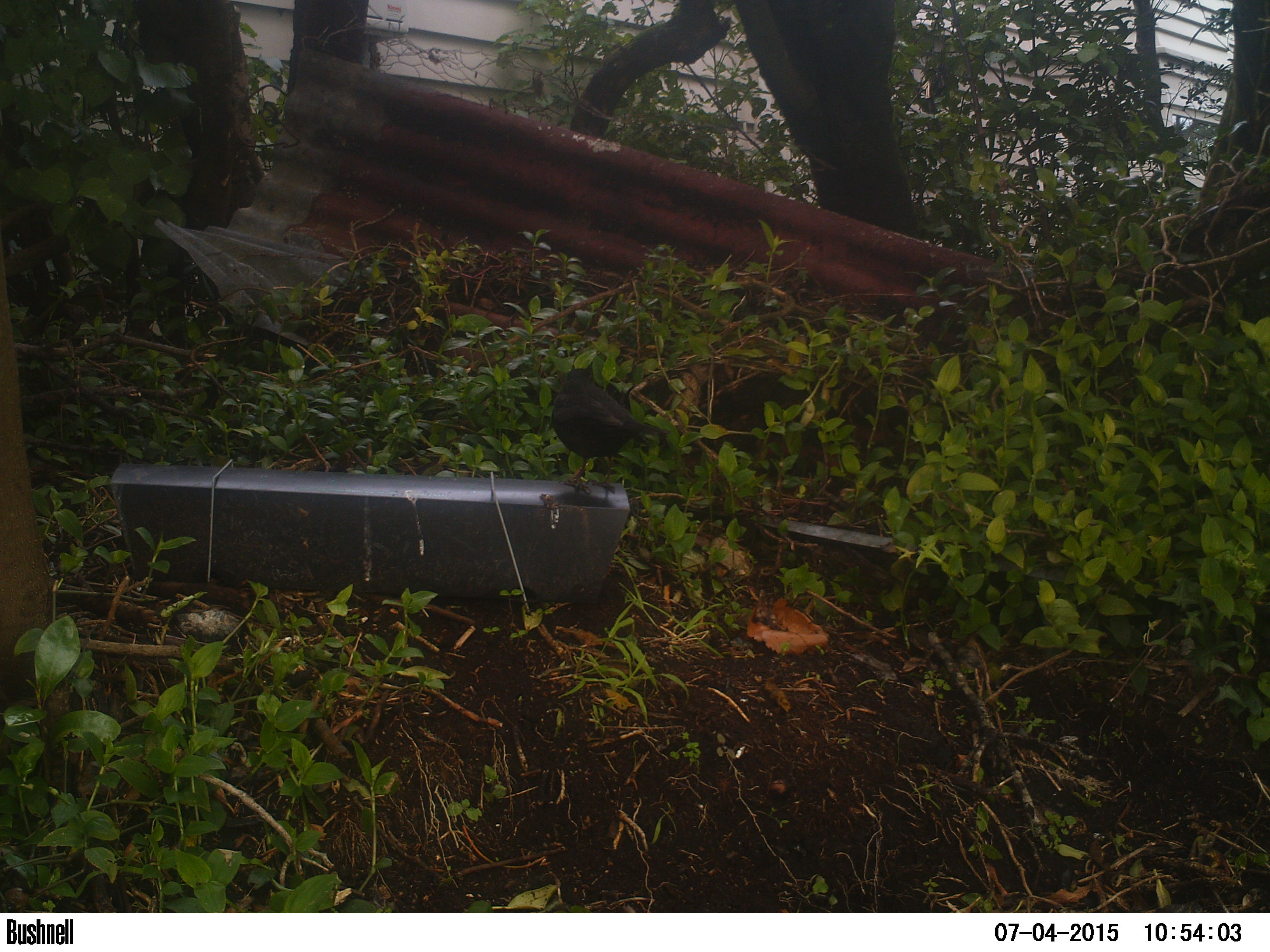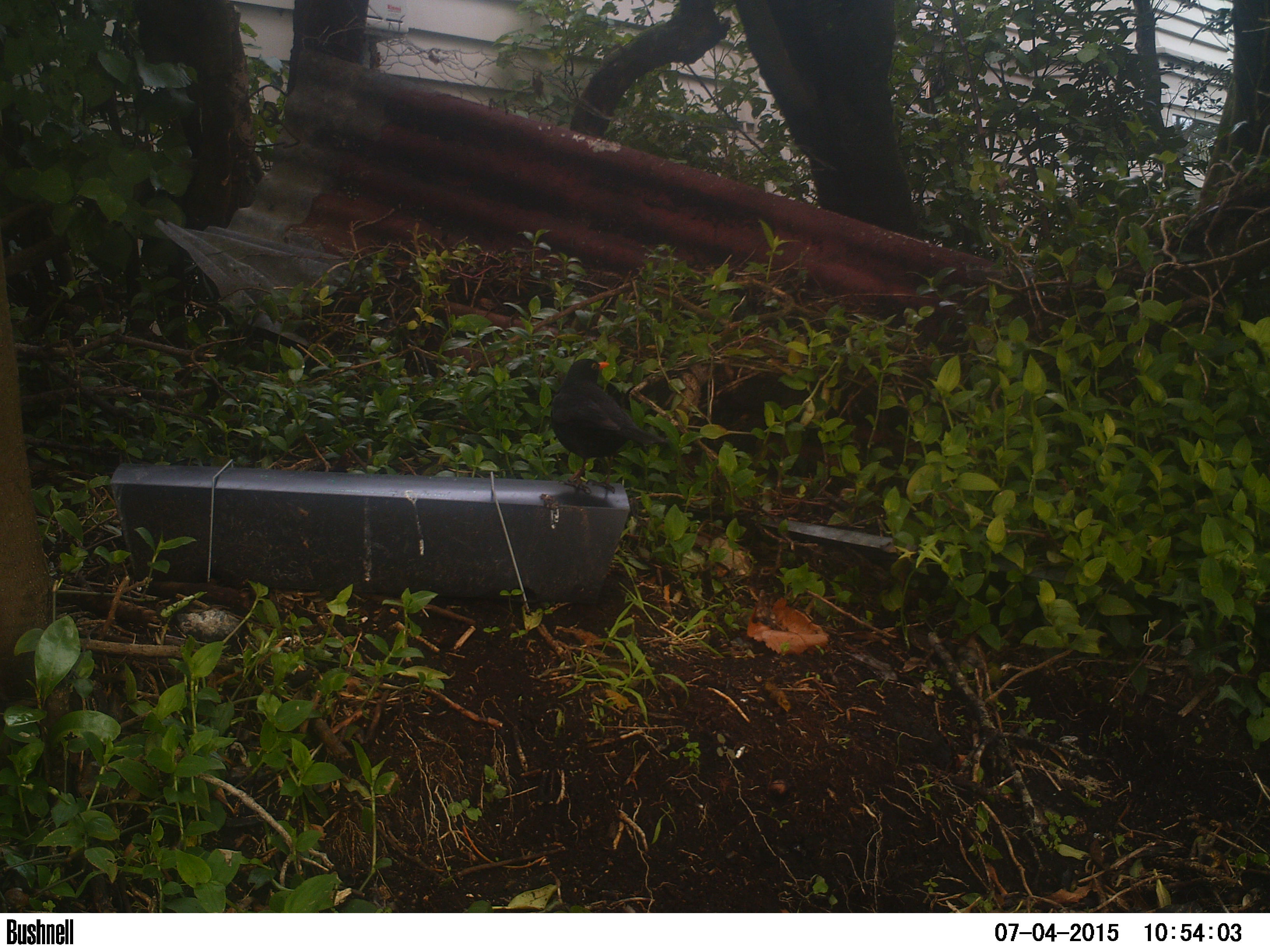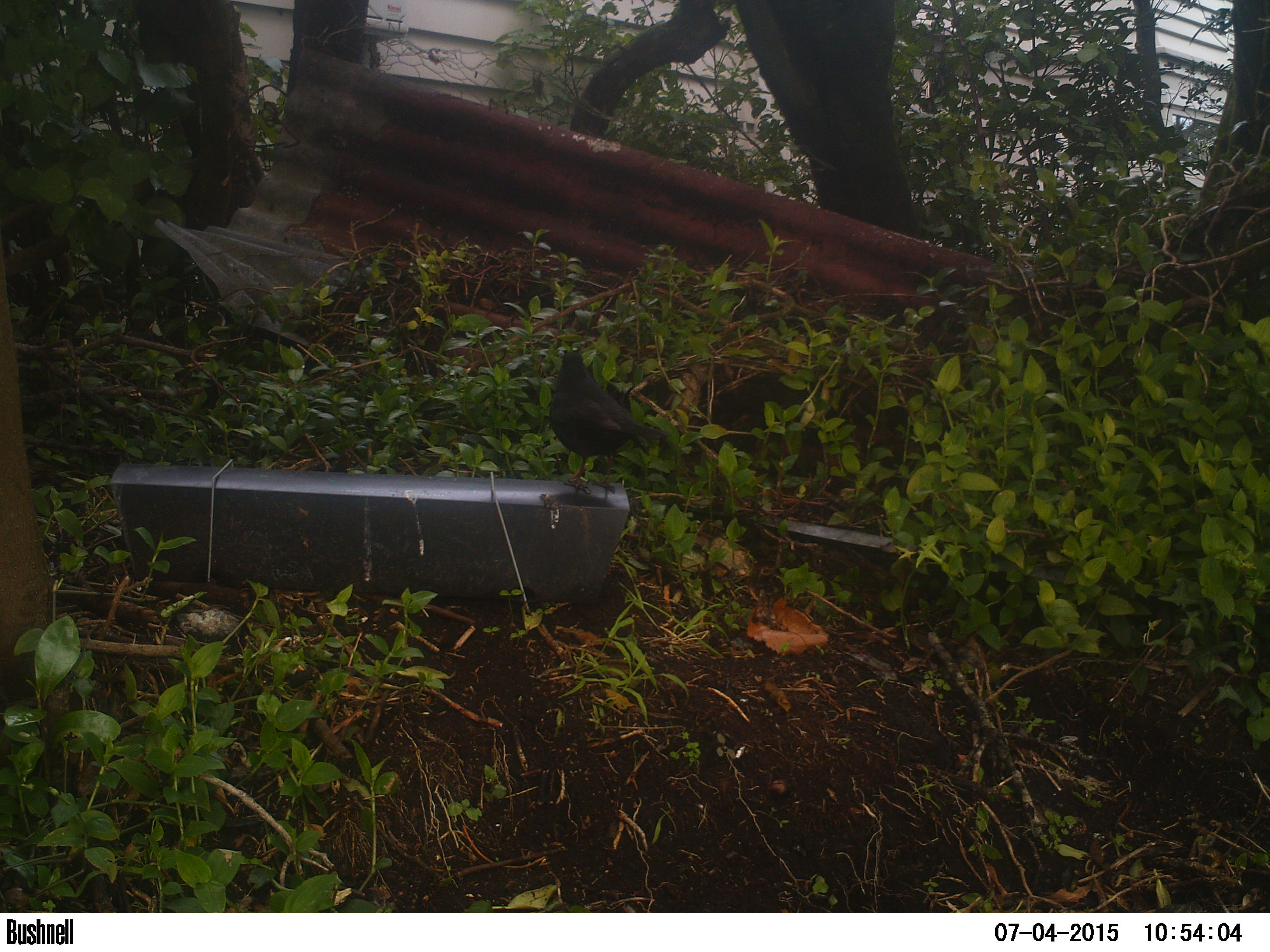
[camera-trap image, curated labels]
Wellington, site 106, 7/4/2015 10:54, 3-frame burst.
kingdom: Animalia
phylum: Chordata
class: Aves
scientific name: Aves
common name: bird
Bird (Aves).